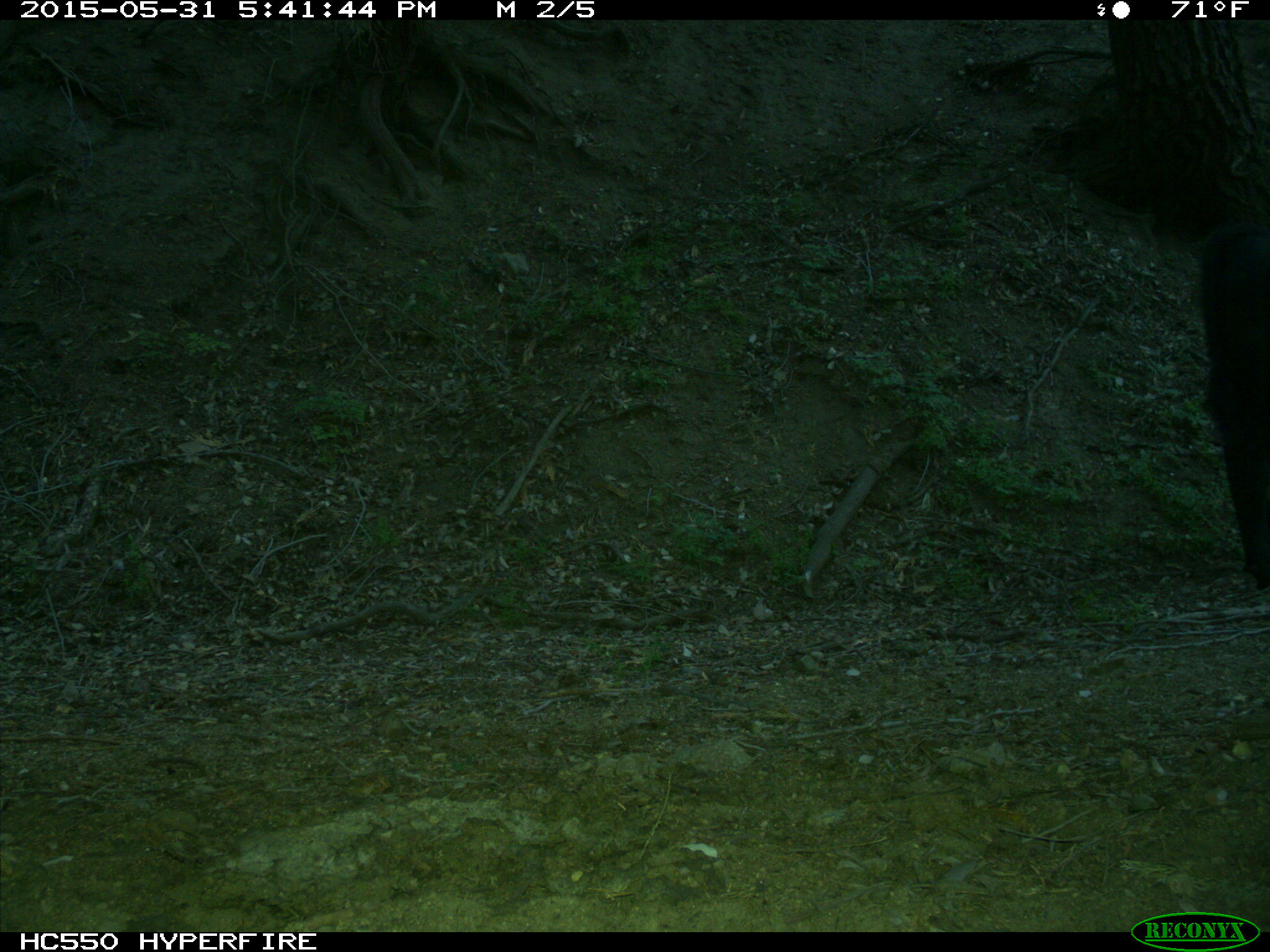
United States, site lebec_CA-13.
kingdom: Animalia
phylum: Chordata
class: Mammalia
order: Artiodactyla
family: Bovidae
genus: Bos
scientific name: Bos taurus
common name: domestic cow